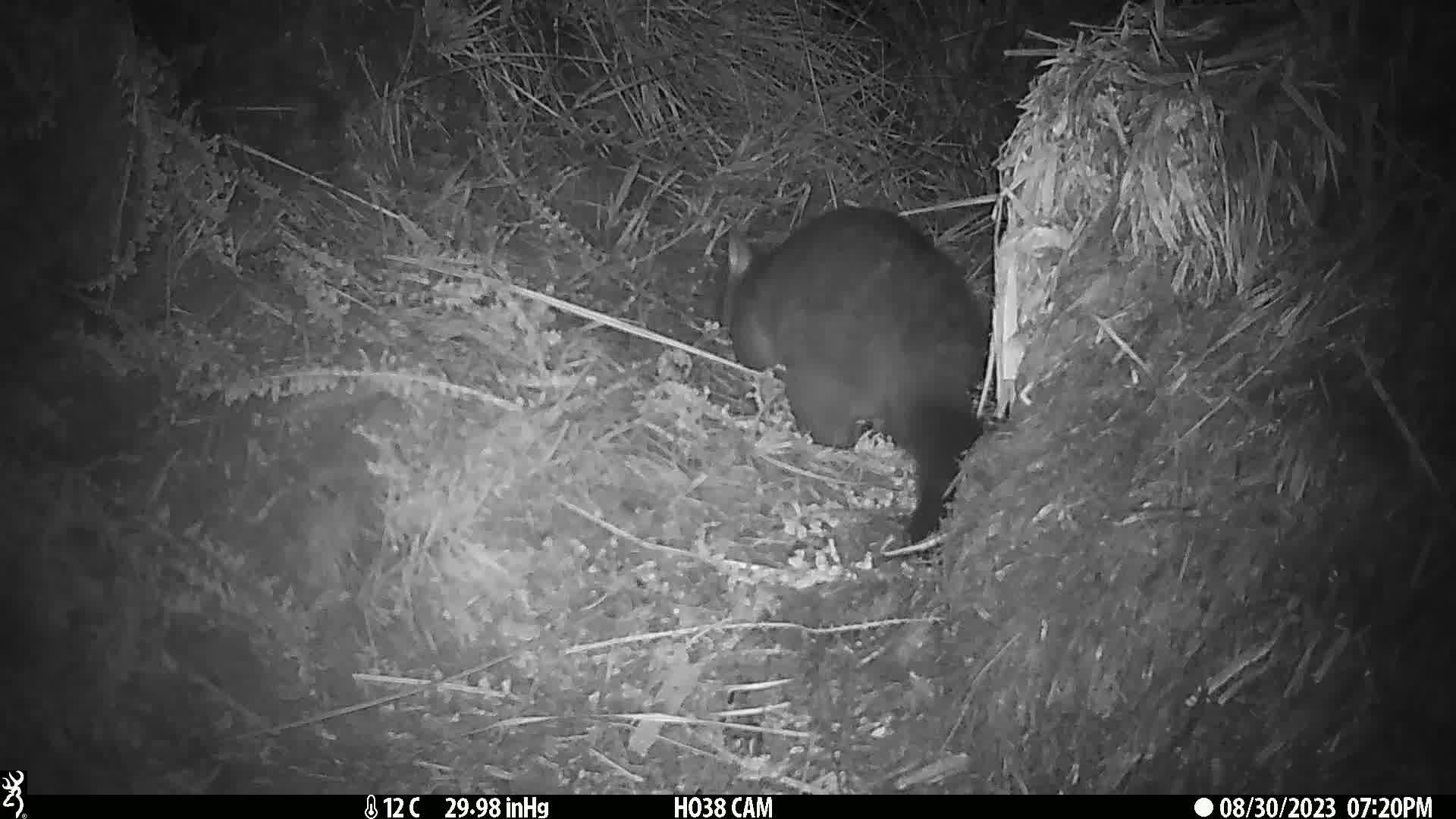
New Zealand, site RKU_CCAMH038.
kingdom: Animalia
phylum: Chordata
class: Mammalia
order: Diprotodontia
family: Phalangeridae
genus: Trichosurus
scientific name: Trichosurus vulpecula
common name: common brushtail possum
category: possum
Possum (common brushtail possum) (Trichosurus vulpecula).